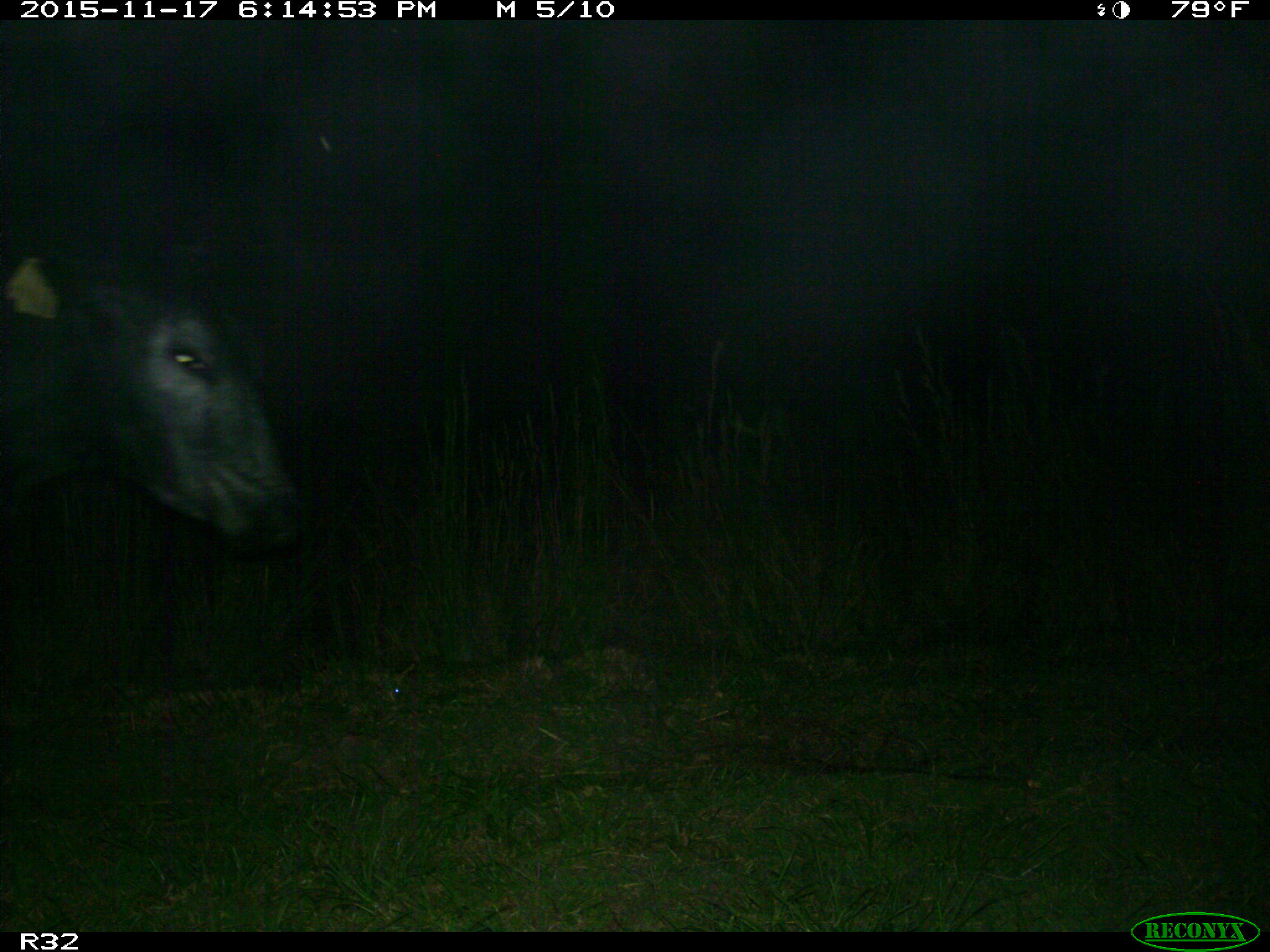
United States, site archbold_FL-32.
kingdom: Animalia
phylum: Chordata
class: Mammalia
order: Artiodactyla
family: Bovidae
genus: Bos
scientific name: Bos taurus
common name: domestic cow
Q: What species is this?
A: Bos taurus (domestic cow).